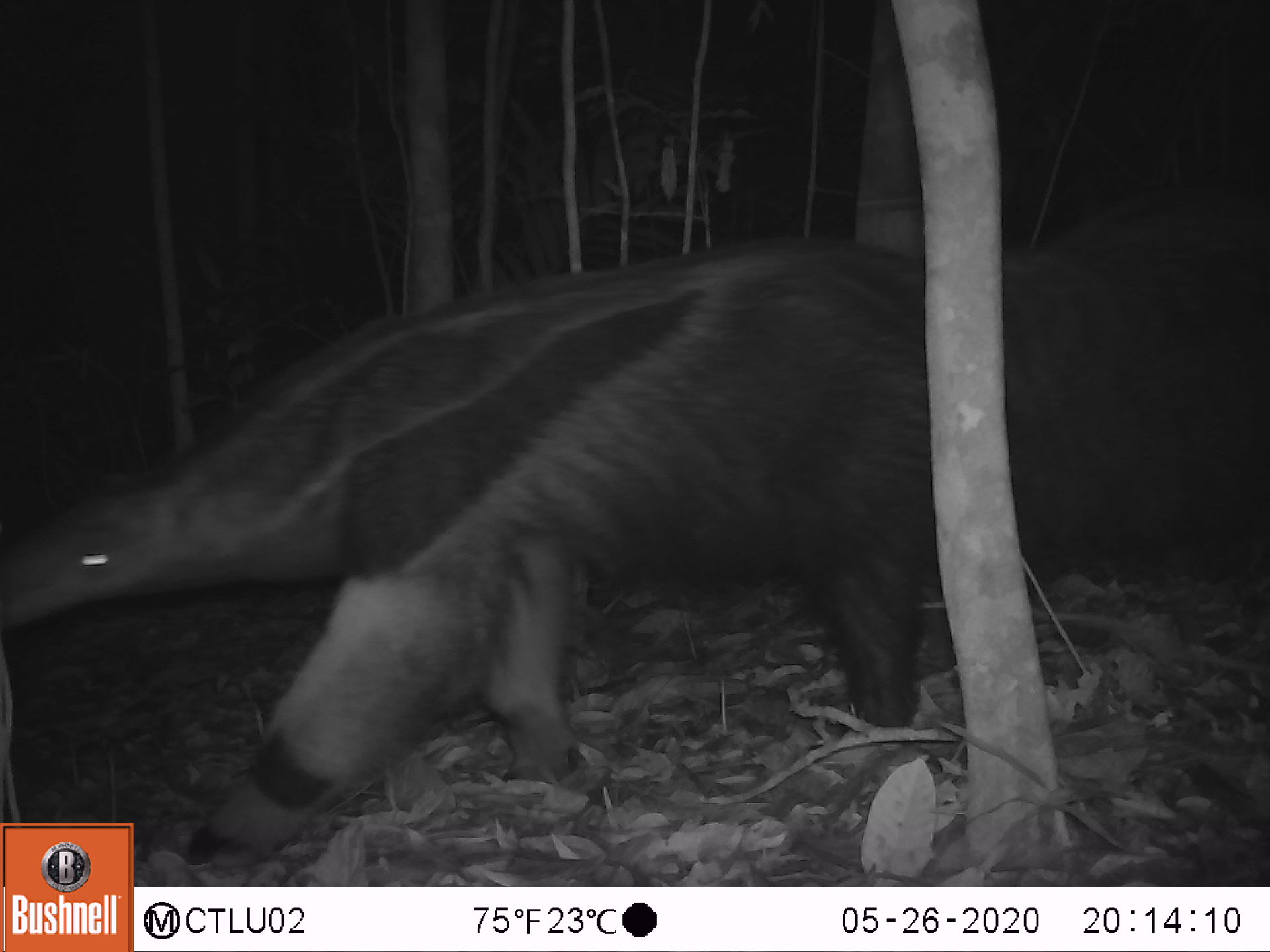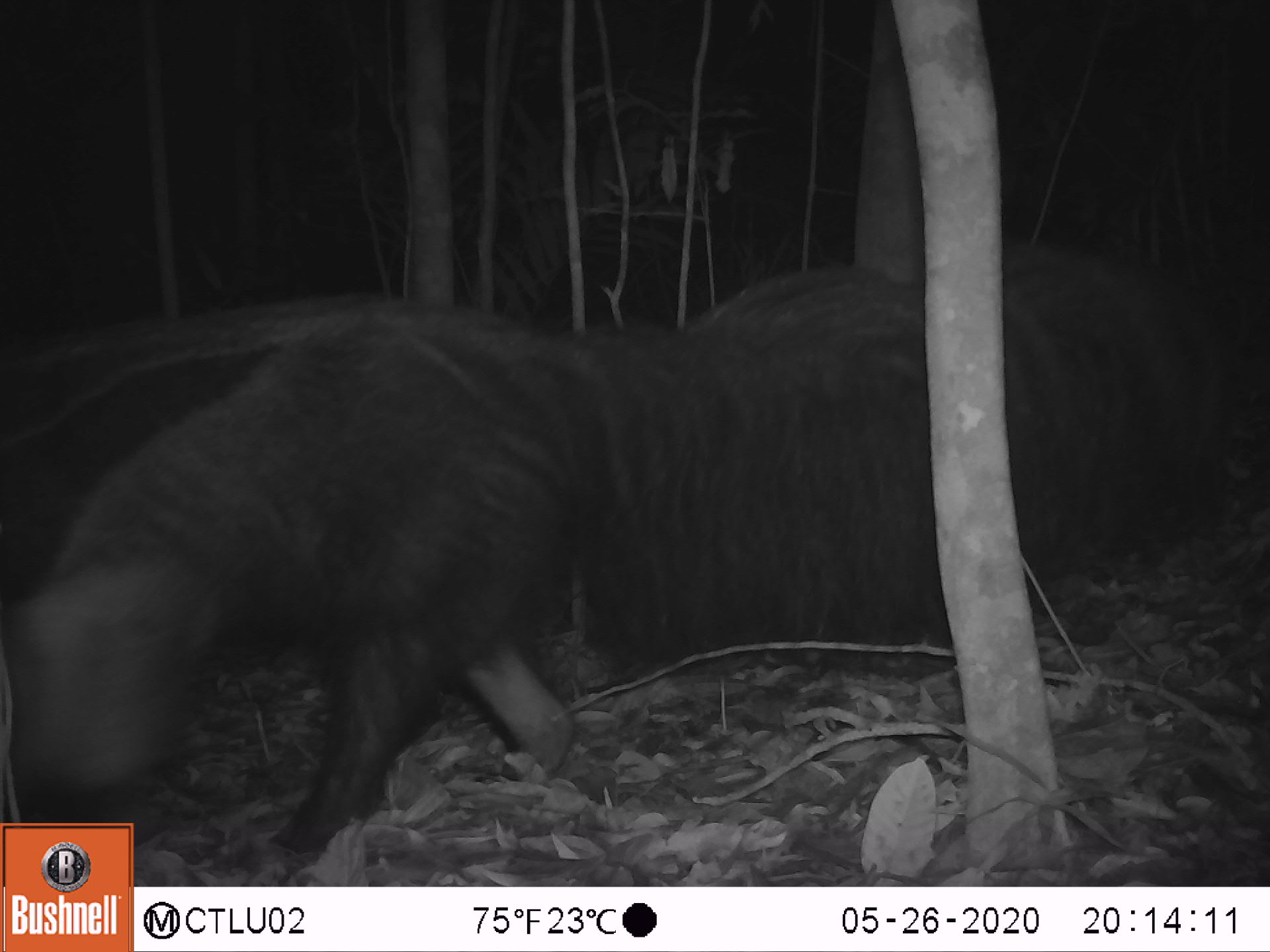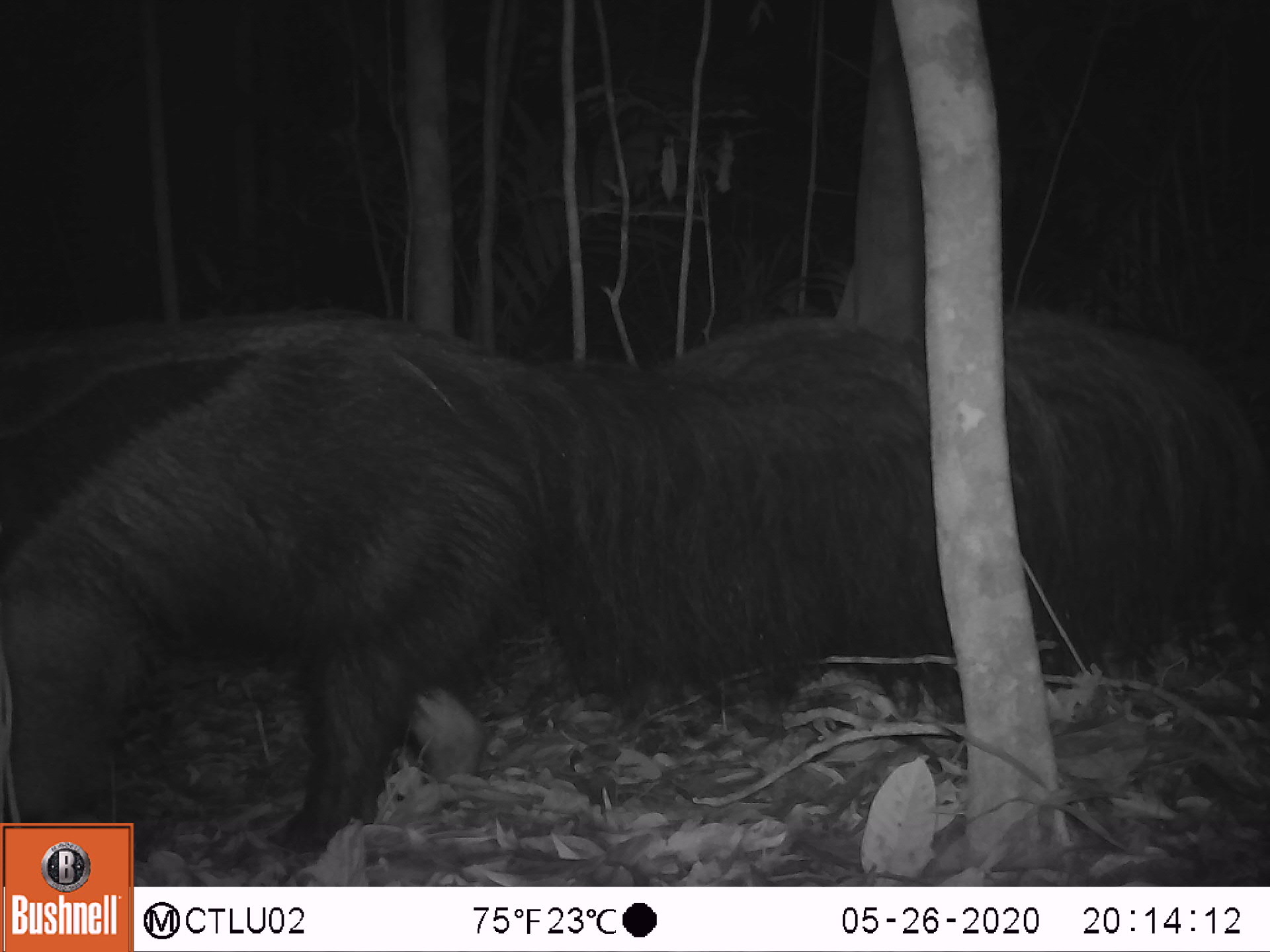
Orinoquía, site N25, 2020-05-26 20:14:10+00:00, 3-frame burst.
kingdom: Animalia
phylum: Chordata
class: Mammalia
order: Pilosa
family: Myrmecophagidae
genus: Myrmecophaga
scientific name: Myrmecophaga tridactyla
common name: giant anteater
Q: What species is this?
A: Giant anteater (Myrmecophaga tridactyla).